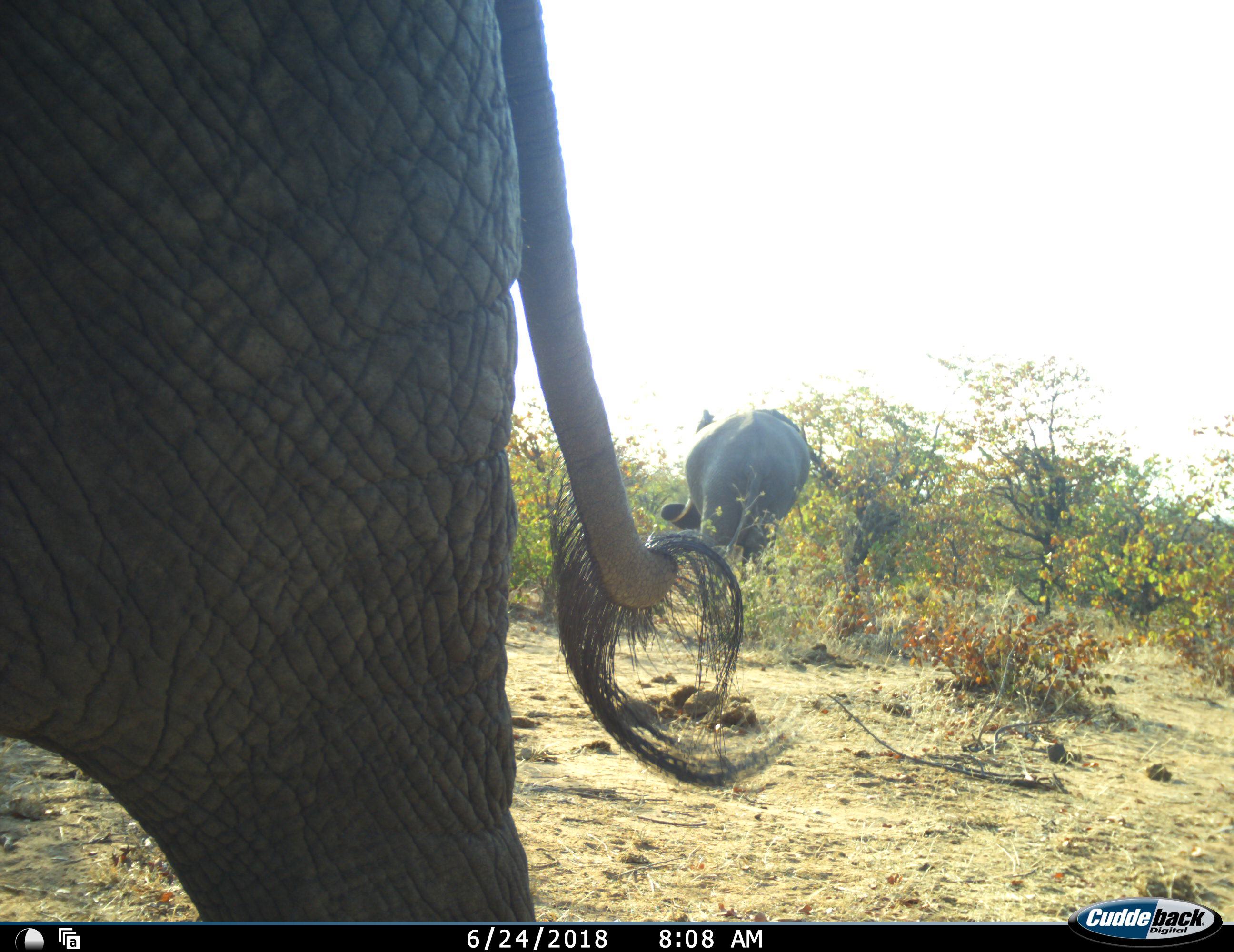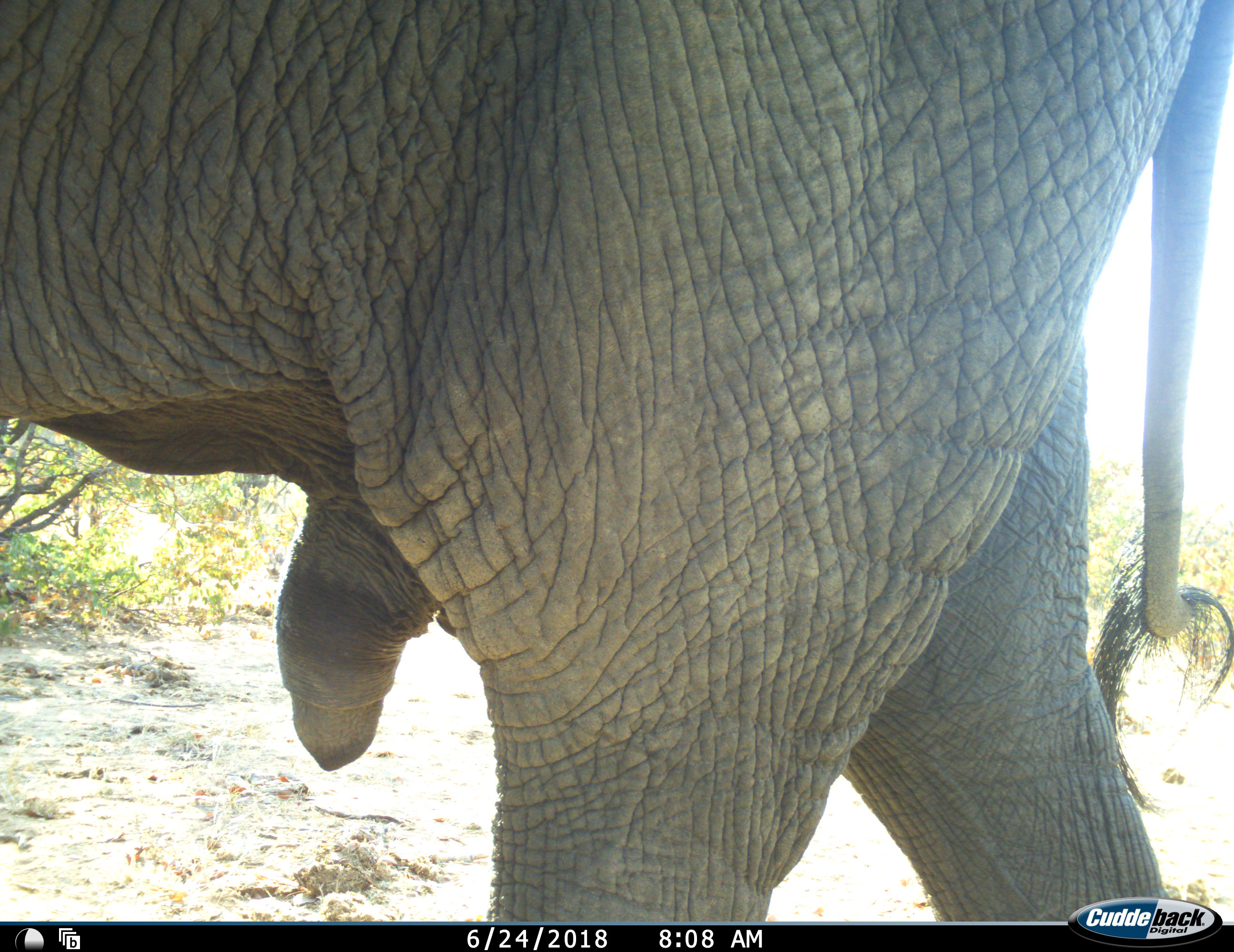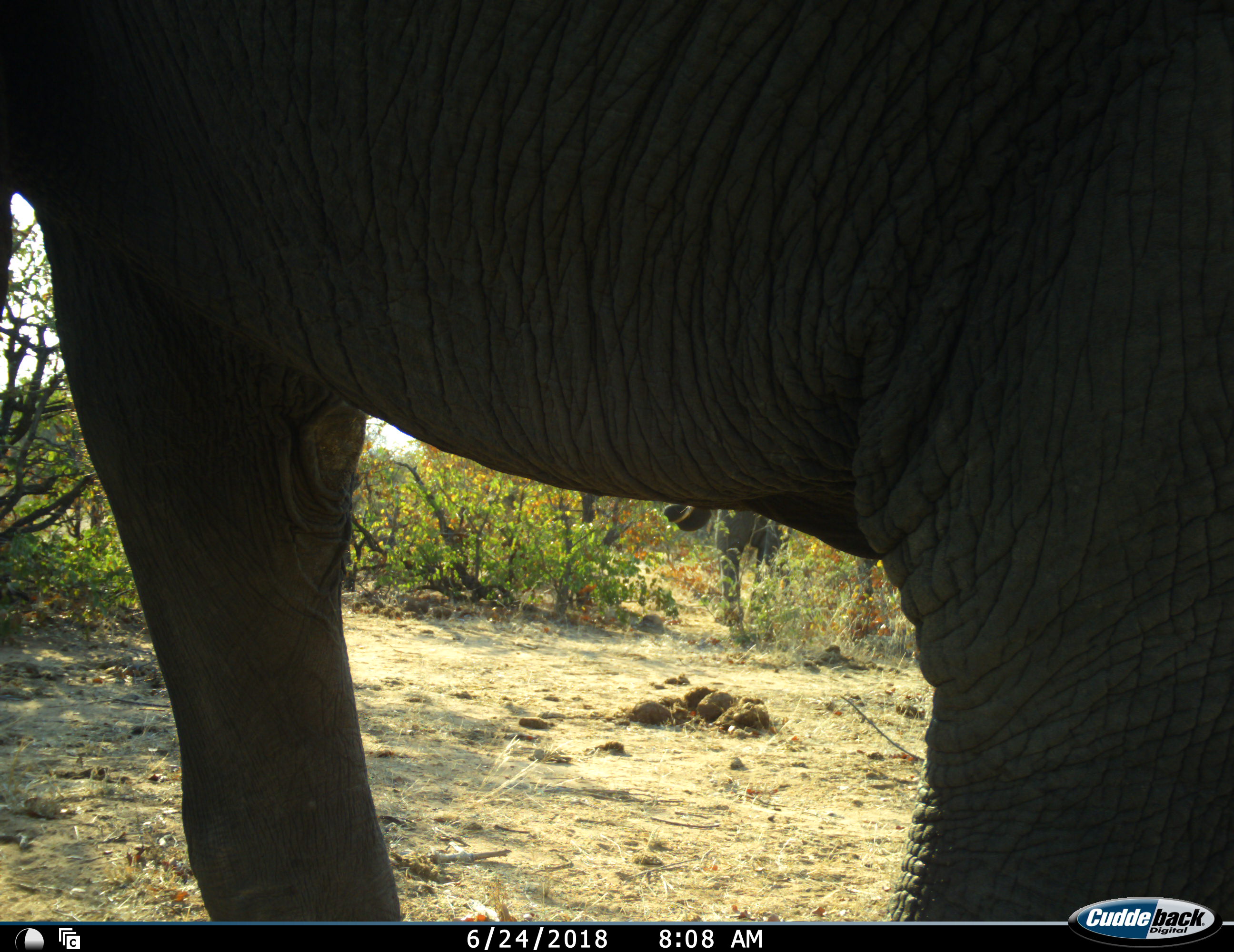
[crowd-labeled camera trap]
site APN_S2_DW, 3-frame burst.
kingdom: Animalia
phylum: Chordata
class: Mammalia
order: Proboscidea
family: Elephantidae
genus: Loxodonta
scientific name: Loxodonta africana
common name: african bush elephant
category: elephant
Elephant (african bush elephant) (Loxodonta africana), count 2. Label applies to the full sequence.